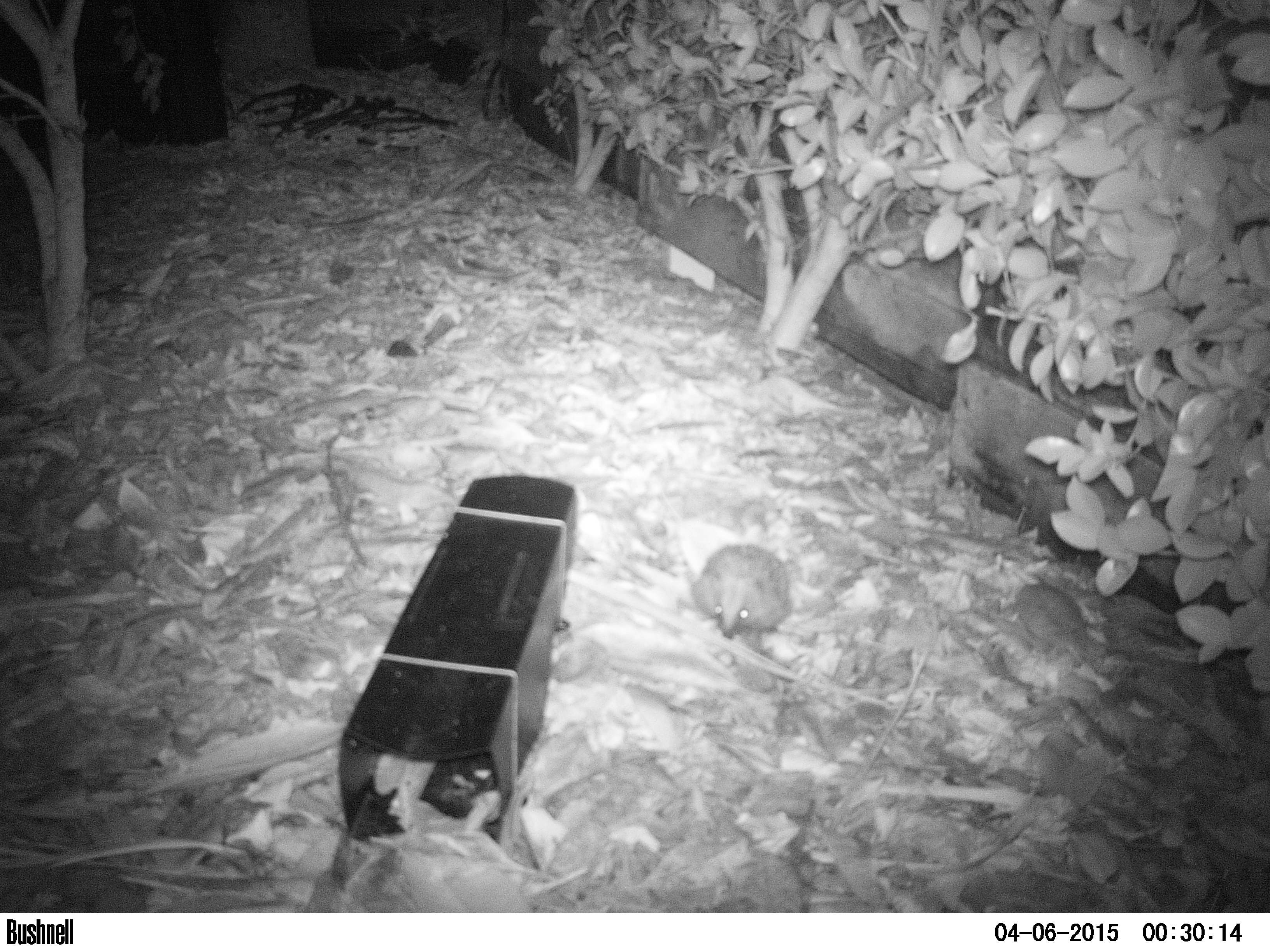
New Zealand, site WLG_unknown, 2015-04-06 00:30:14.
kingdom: Animalia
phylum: Chordata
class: Mammalia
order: Eulipotyphla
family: Erinaceidae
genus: Erinaceus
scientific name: Erinaceus europaeus europaeus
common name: european hedgehog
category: hedgehog